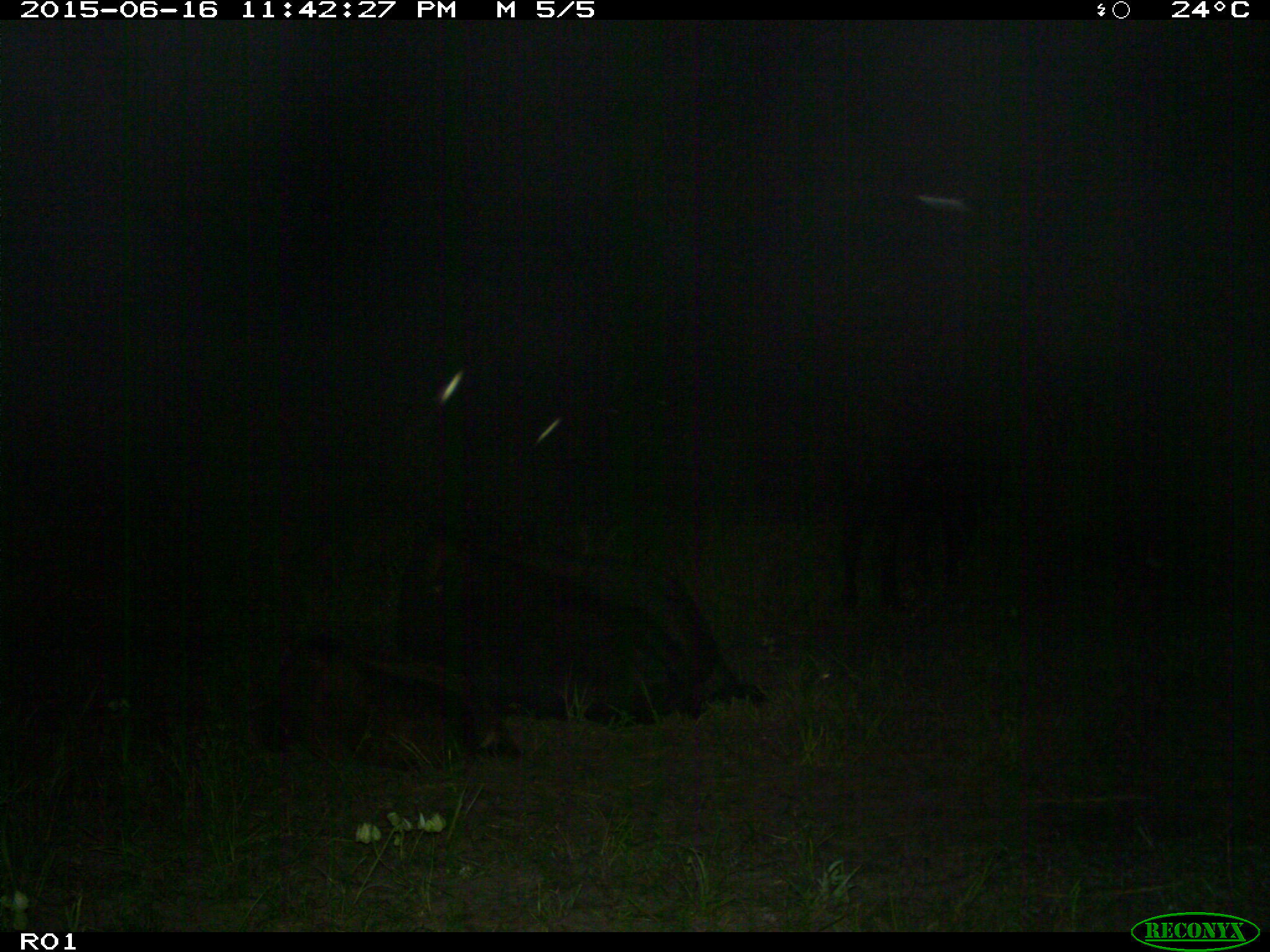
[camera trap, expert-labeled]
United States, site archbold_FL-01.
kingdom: Animalia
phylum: Chordata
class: Mammalia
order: Artiodactyla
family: Bovidae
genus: Bos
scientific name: Bos taurus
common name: domestic cow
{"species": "Bos taurus (domestic cow)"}